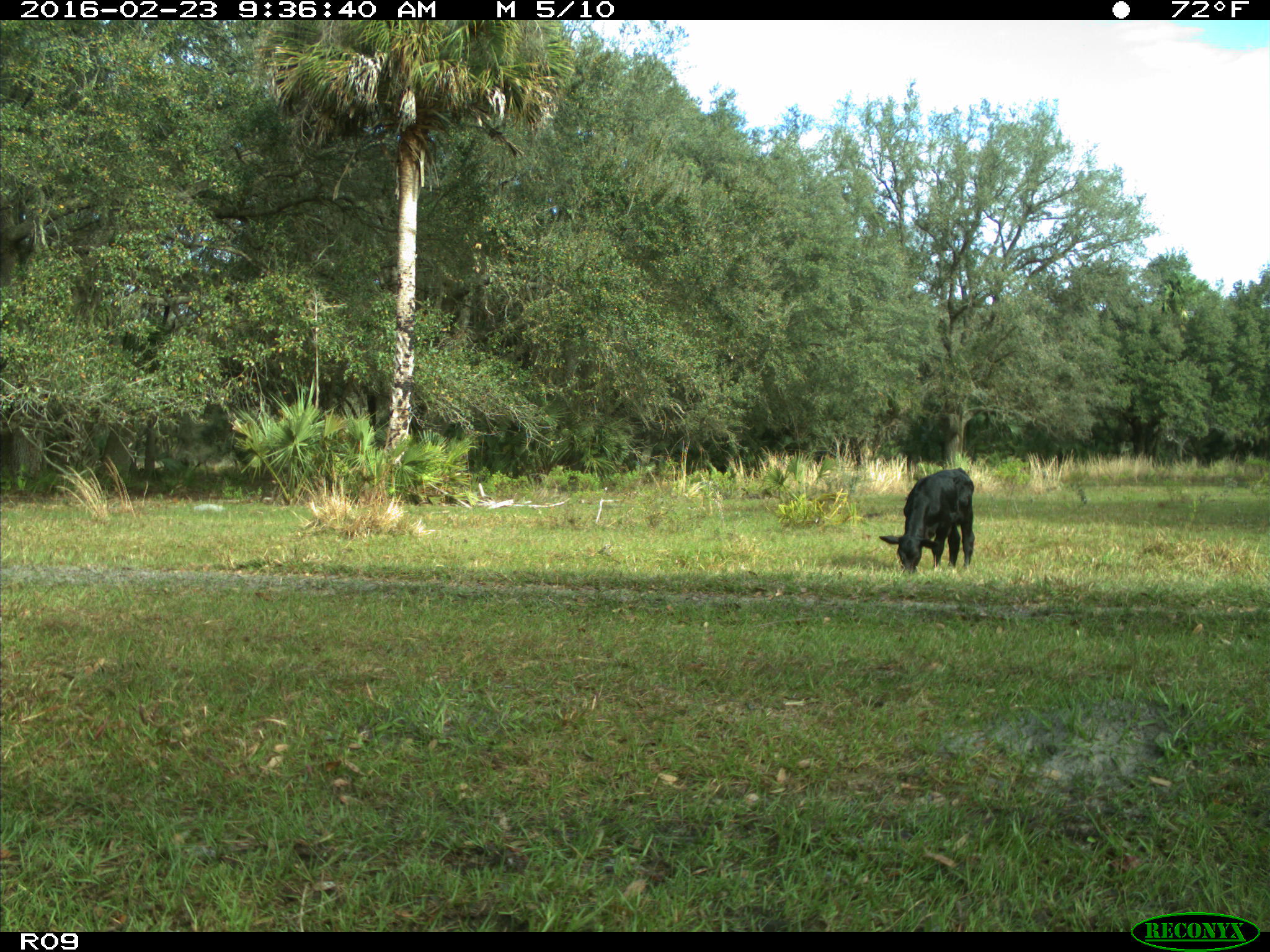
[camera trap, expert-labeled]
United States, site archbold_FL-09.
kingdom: Animalia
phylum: Chordata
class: Mammalia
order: Artiodactyla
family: Bovidae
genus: Bos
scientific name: Bos taurus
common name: domestic cow